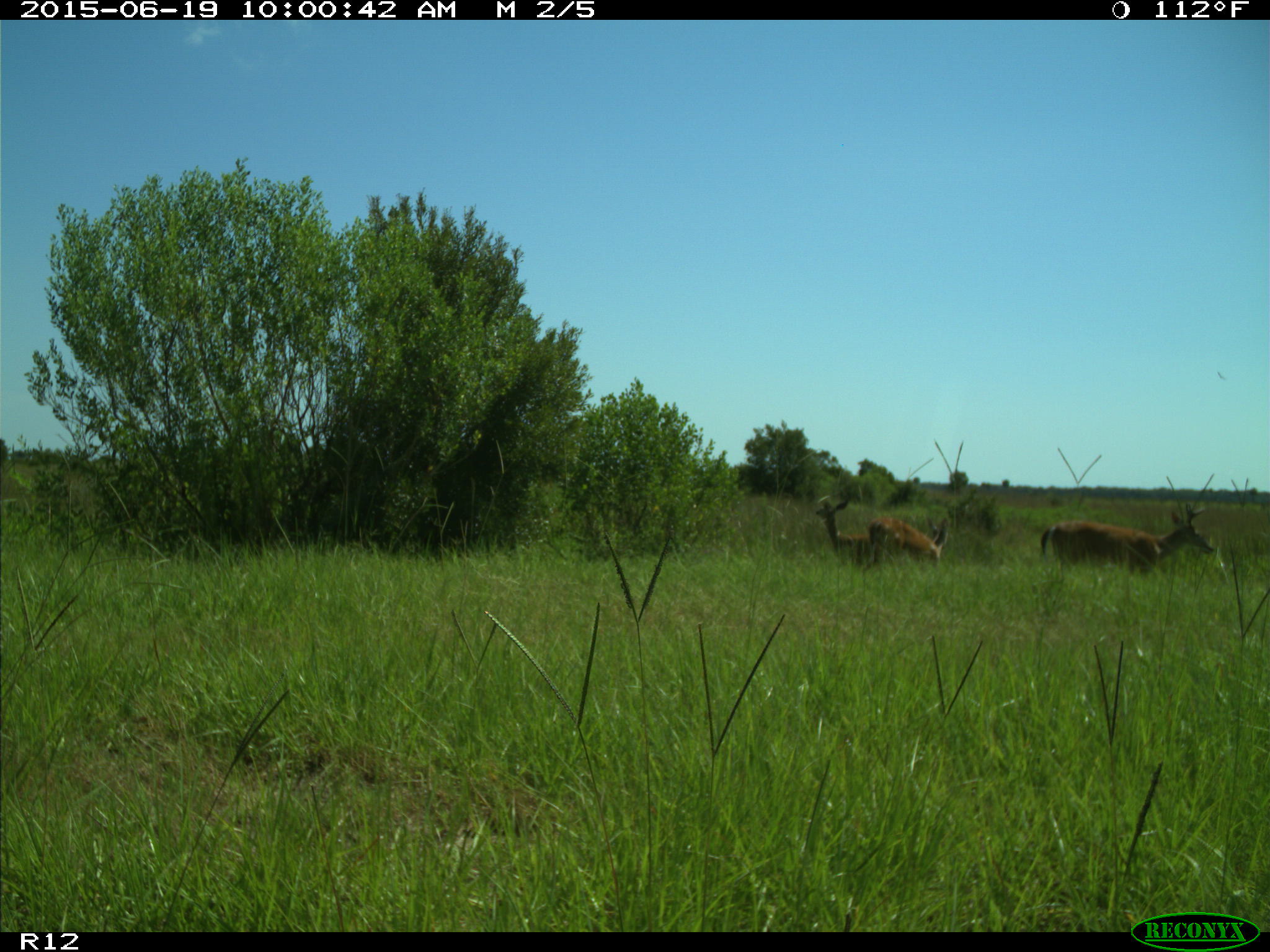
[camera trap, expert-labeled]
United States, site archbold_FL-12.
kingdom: Animalia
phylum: Chordata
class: Mammalia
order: Artiodactyla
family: Cervidae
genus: Odocoileus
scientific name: Odocoileus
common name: deer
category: unidentified deer